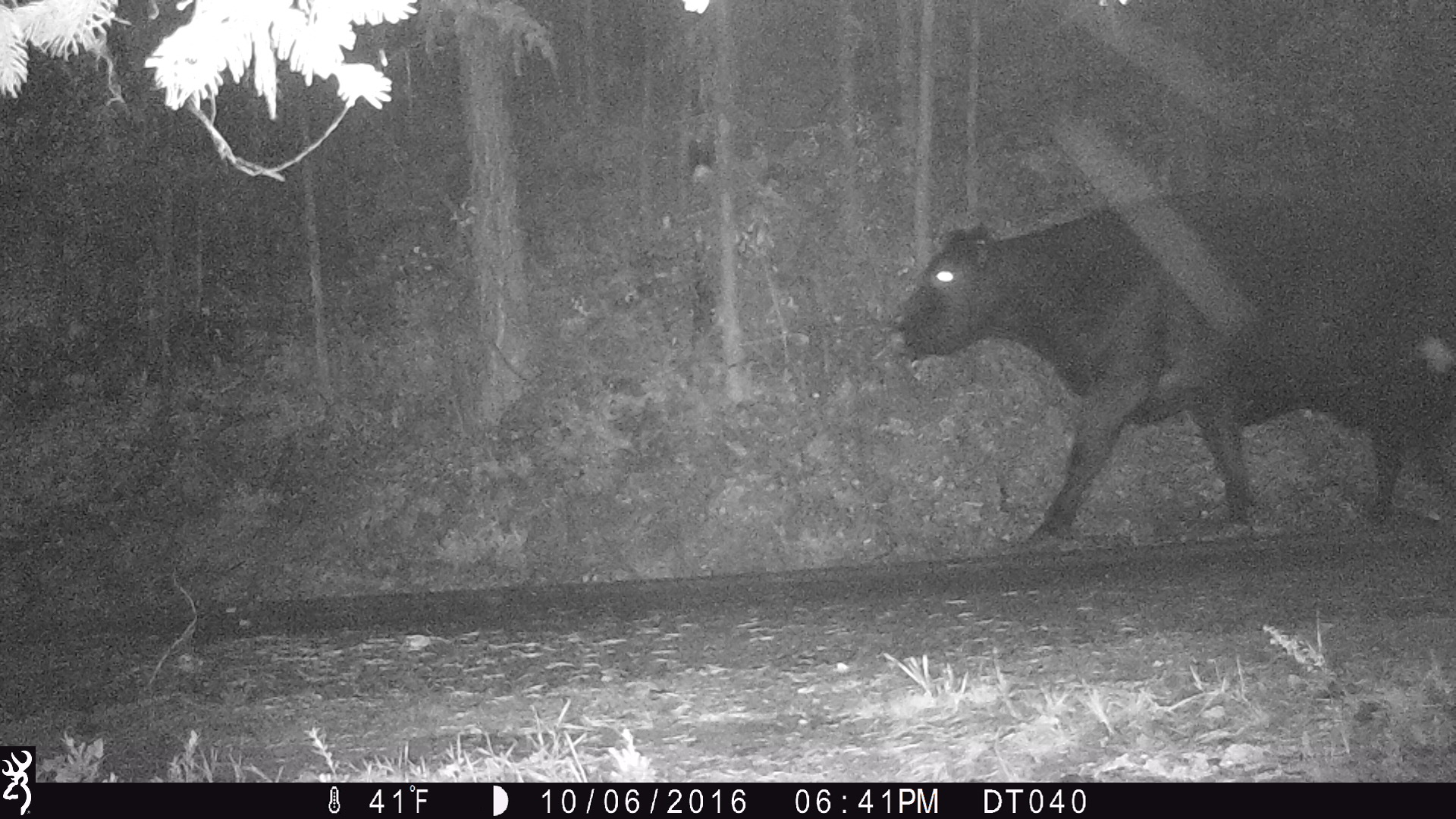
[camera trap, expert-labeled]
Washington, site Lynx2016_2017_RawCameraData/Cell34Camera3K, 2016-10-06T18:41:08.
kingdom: Animalia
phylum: Chordata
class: Mammalia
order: Artiodactyla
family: Bovidae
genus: Bos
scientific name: Bos taurus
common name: domestic cattle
Domestic cattle (Bos taurus). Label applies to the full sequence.